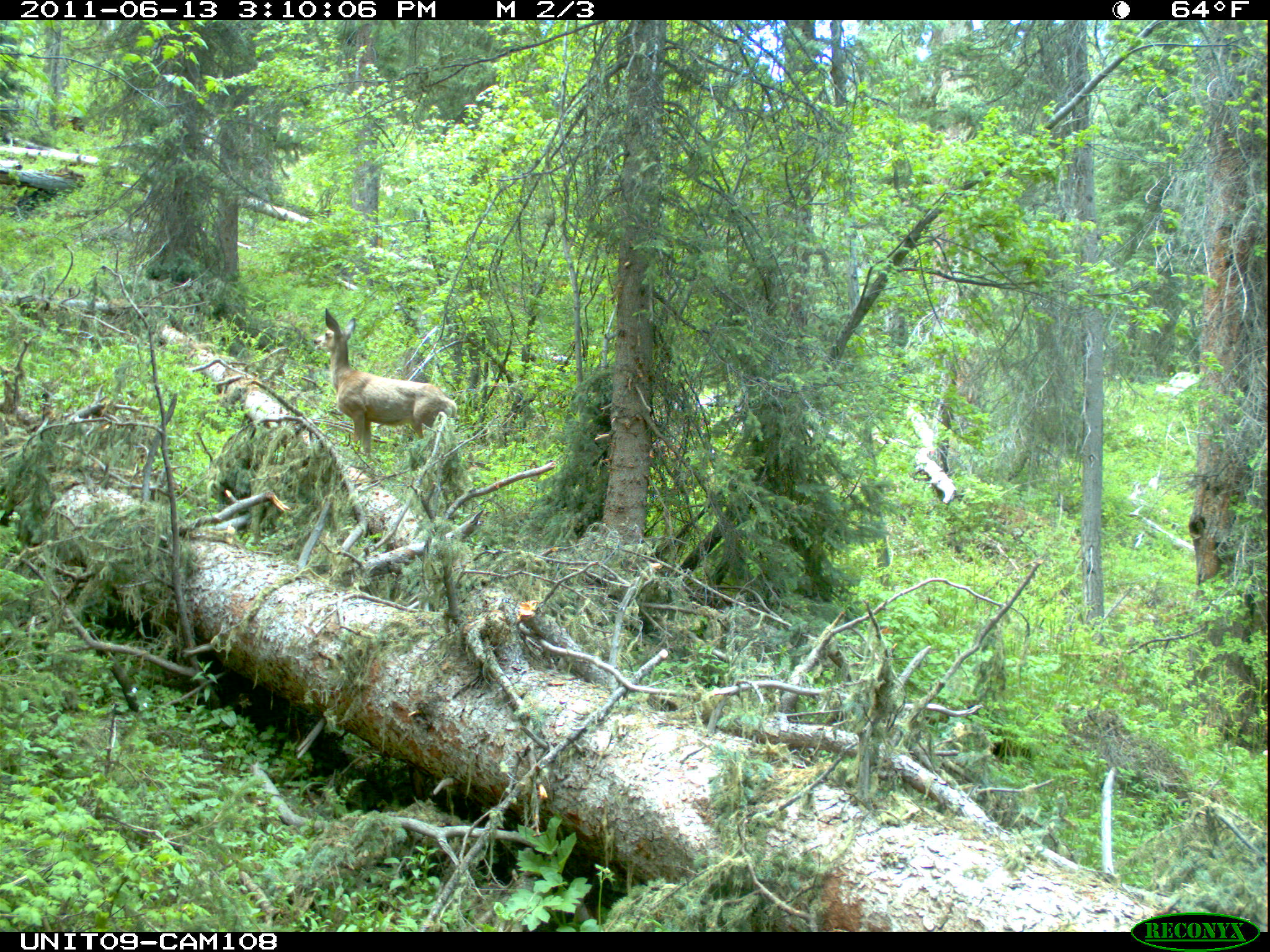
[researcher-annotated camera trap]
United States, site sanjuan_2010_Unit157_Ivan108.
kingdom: Animalia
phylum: Chordata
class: Mammalia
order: Artiodactyla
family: Cervidae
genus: Odocoileus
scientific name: Odocoileus hemionus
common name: mule deer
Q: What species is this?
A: Odocoileus hemionus (mule deer).